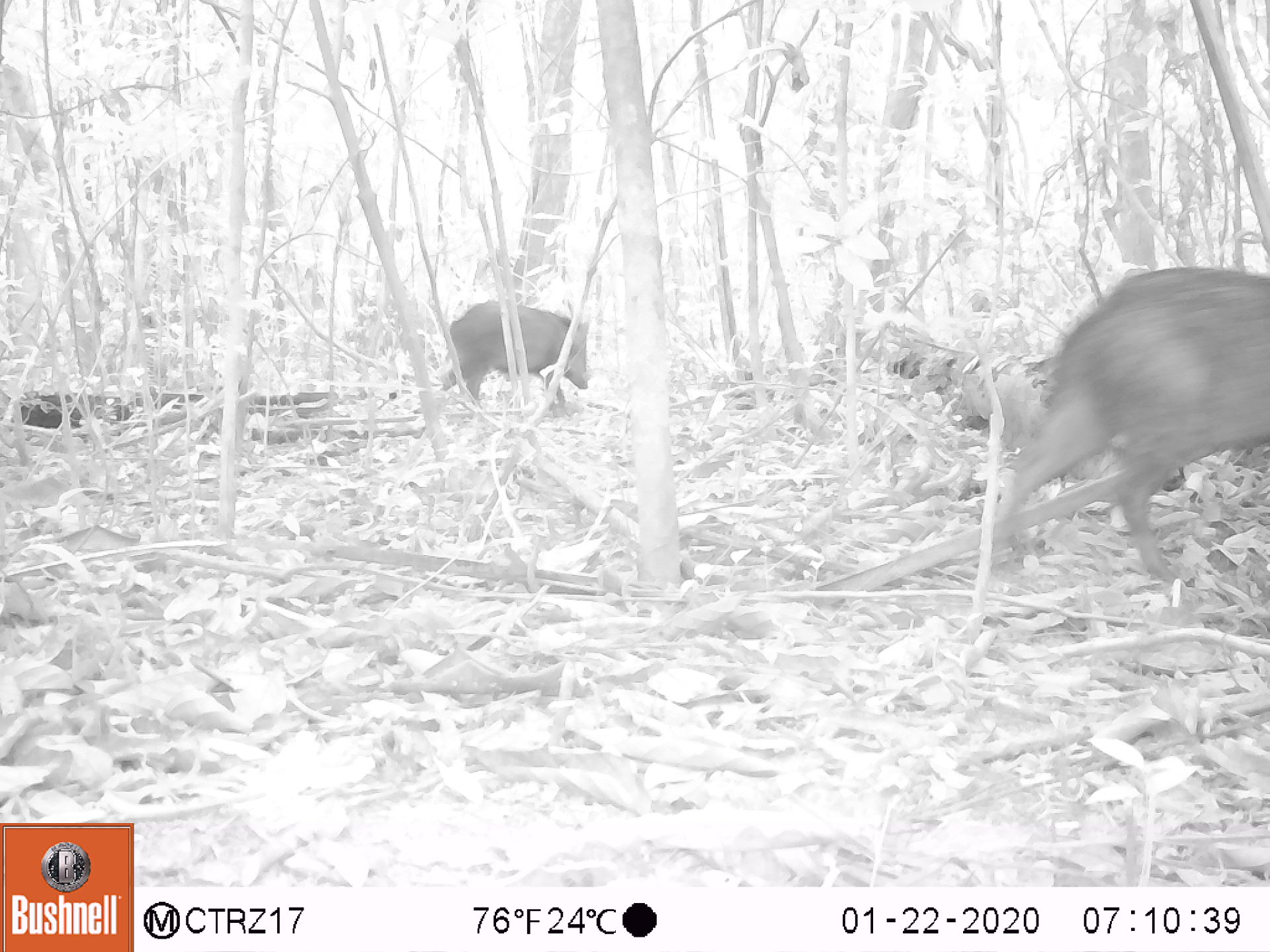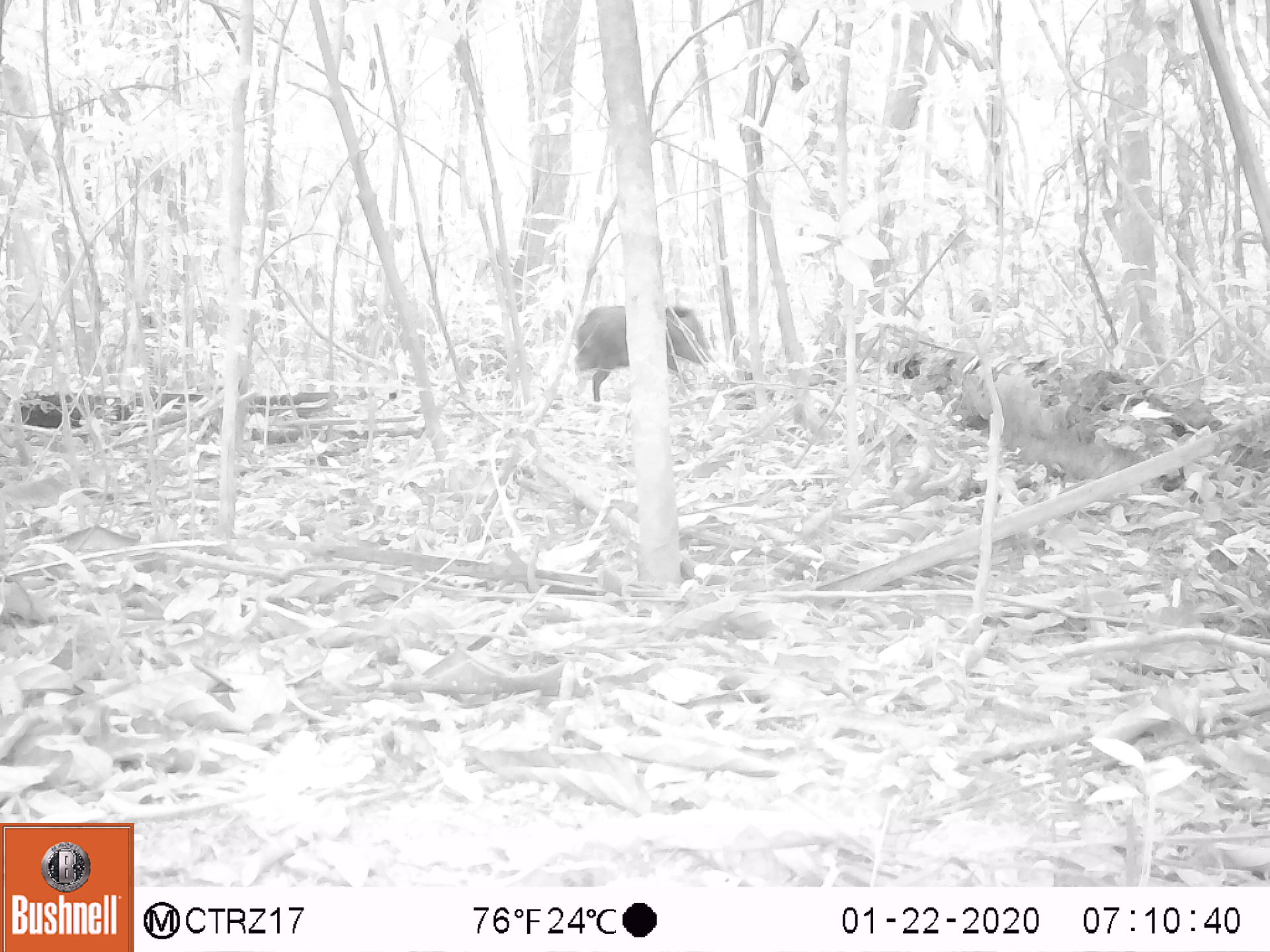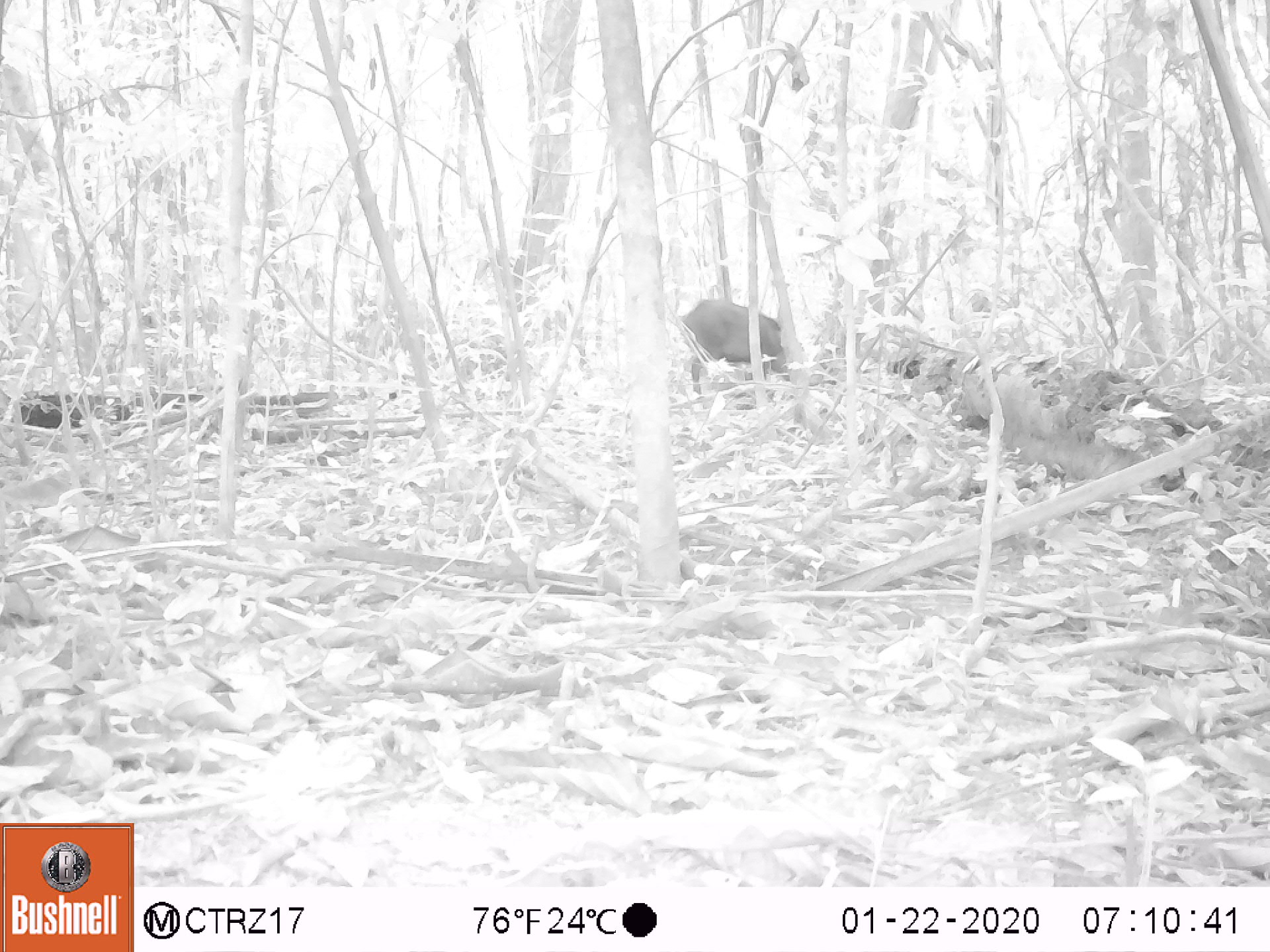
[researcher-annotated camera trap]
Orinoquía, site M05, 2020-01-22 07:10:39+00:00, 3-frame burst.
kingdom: Animalia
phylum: Chordata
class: Mammalia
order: Artiodactyla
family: Tayassuidae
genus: Pecari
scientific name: Pecari tajacu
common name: collared peccary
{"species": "collared peccary (Pecari tajacu)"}